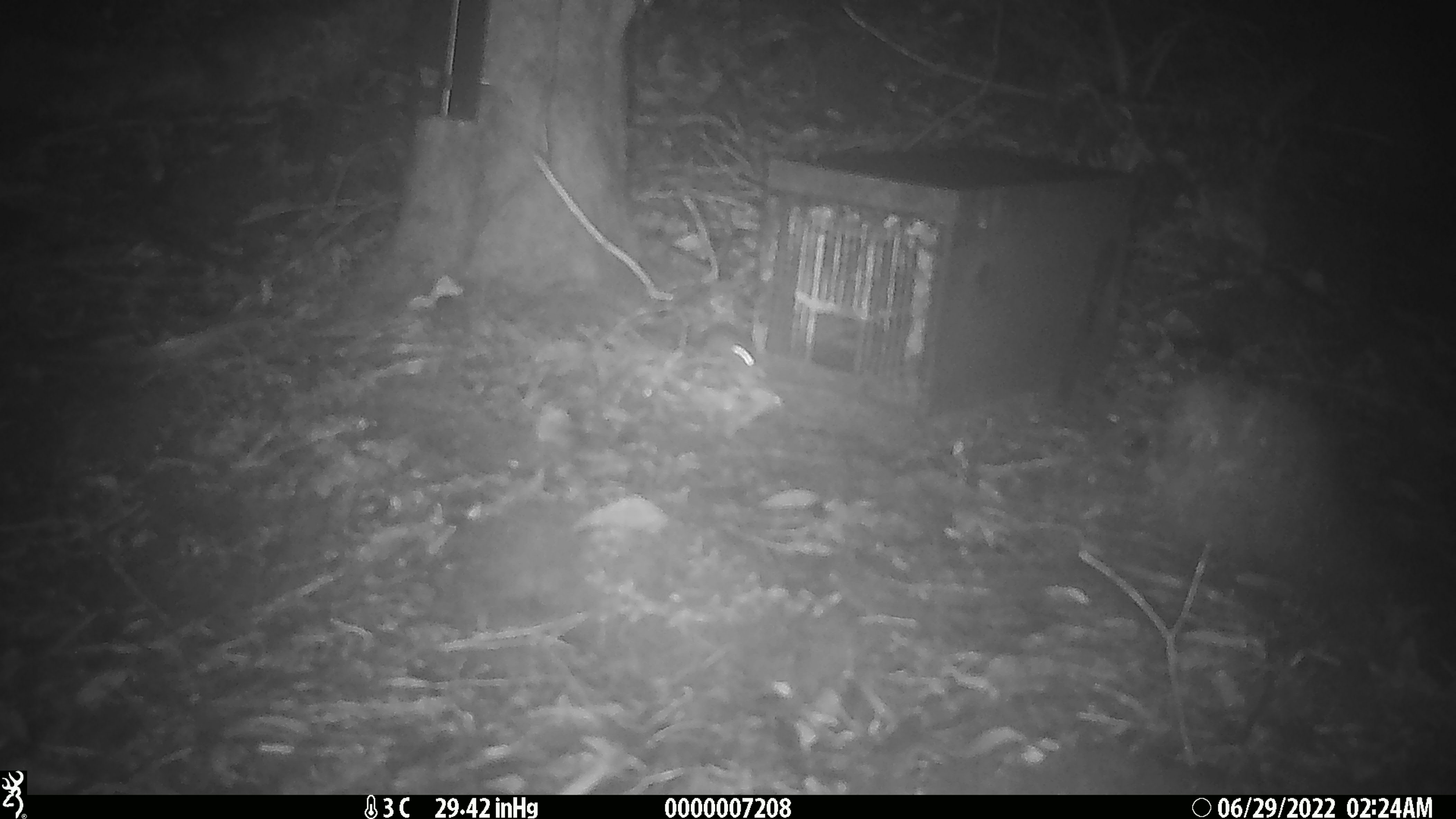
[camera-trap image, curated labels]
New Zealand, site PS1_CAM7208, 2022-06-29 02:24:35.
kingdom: Animalia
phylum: Chordata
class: Mammalia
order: Rodentia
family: Muridae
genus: Mus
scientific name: Mus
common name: mouse